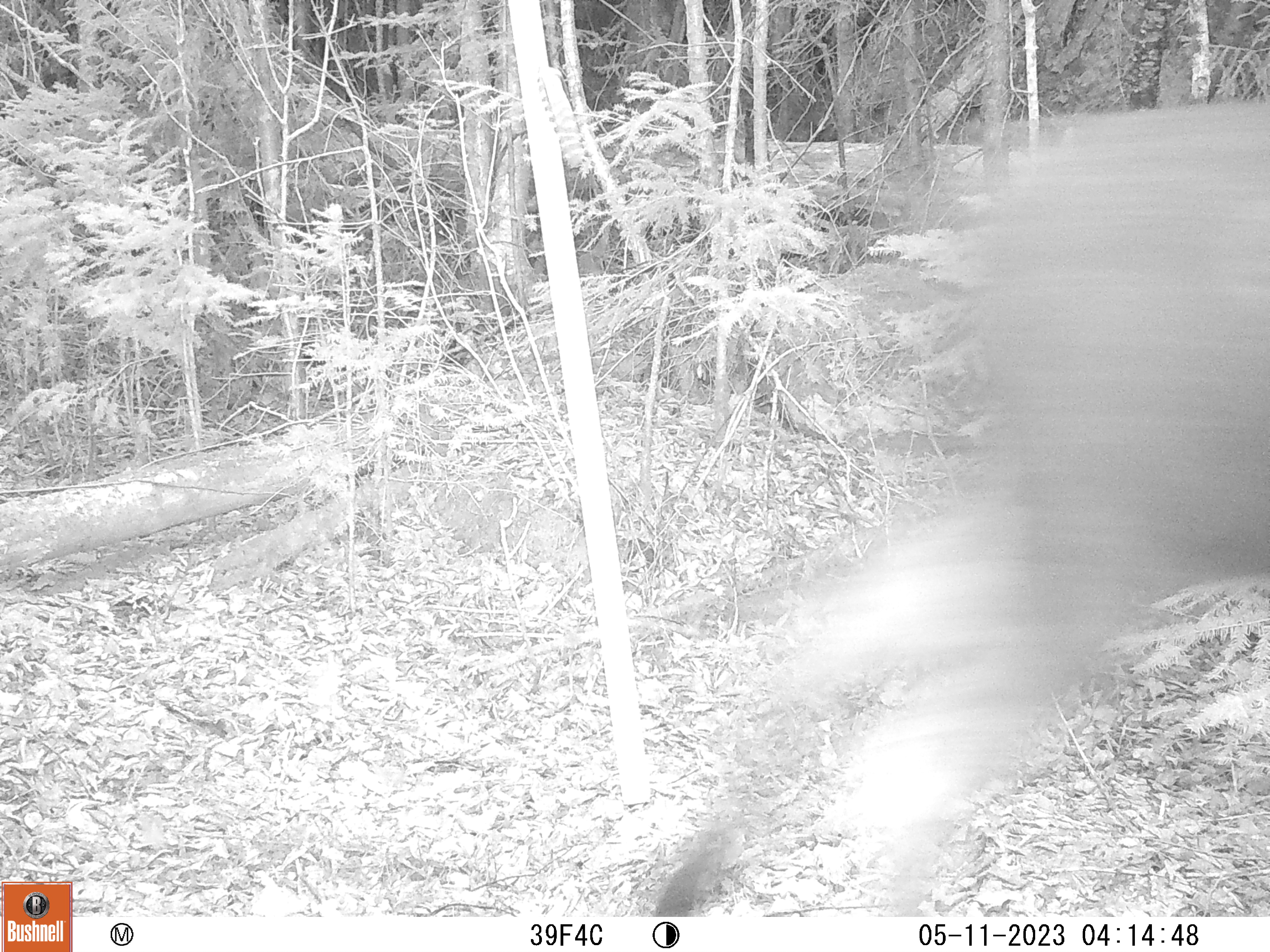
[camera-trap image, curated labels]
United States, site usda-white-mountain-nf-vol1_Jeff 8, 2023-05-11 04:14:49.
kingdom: Animalia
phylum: Chordata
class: Mammalia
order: Artiodactyla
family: Cervidae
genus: Odocoileus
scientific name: Odocoileus virginianus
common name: white-tailed deer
White-tailed deer (Odocoileus virginianus).